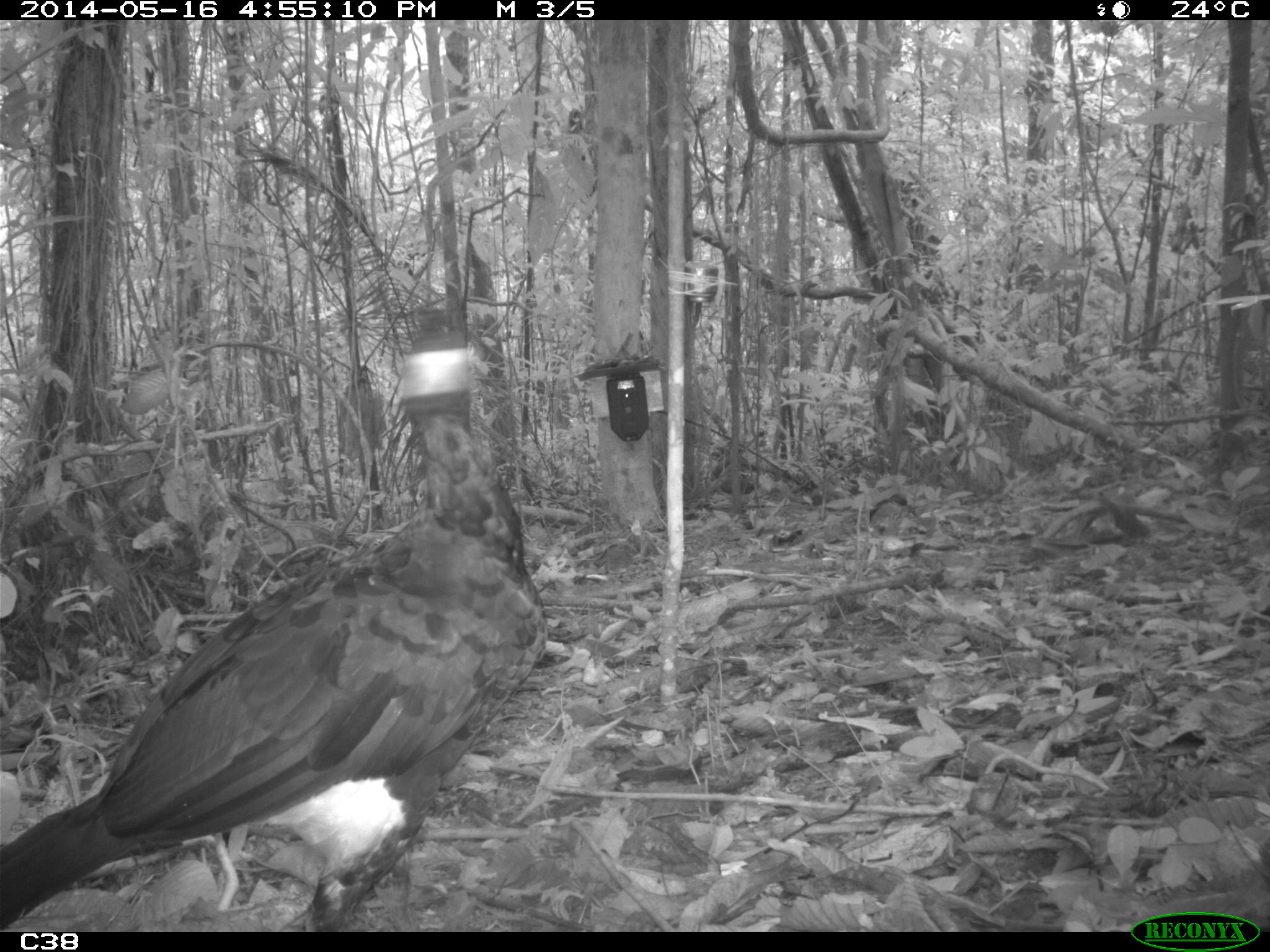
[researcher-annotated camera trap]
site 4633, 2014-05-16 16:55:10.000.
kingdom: Animalia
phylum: Chordata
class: Aves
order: Galliformes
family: Cracidae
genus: Crax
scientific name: Crax alector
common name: black curassow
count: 1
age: adult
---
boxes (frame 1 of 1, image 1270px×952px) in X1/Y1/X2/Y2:
crax alector: 0/321/547/932